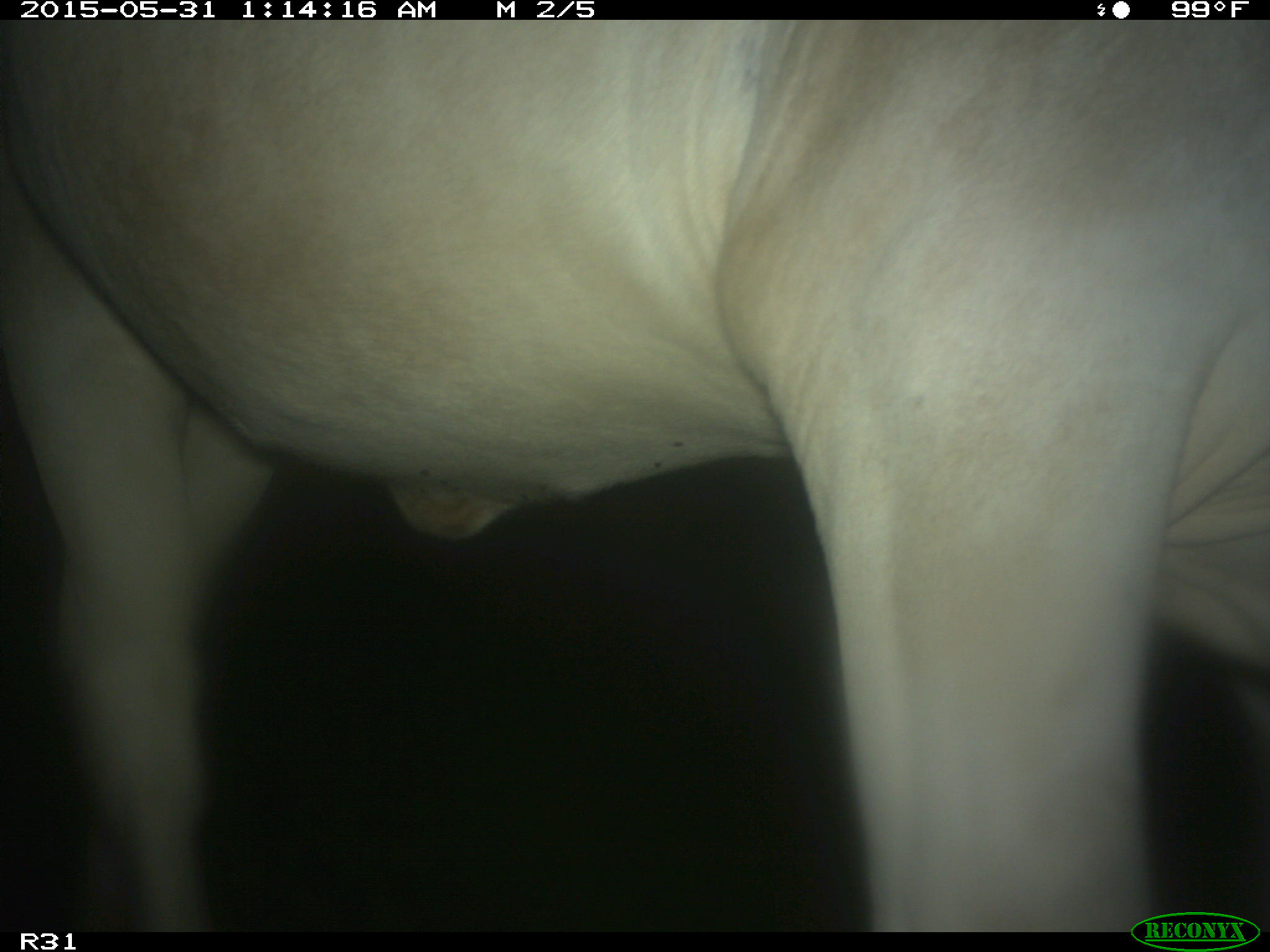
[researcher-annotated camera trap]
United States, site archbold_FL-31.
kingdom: Animalia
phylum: Chordata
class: Mammalia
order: Artiodactyla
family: Bovidae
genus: Bos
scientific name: Bos taurus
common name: domestic cow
Bos taurus (domestic cow).